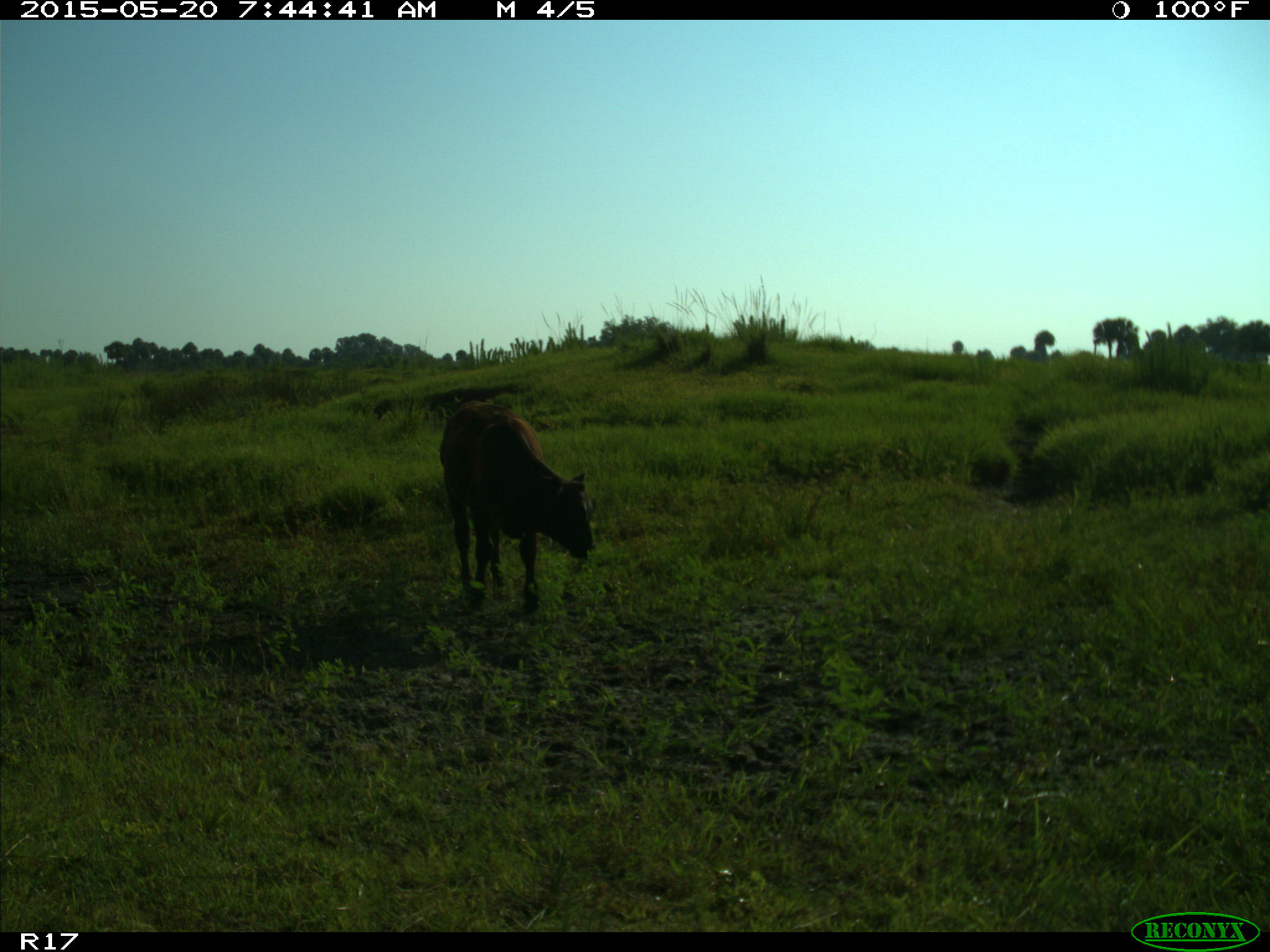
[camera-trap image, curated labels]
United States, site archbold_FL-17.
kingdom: Animalia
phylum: Chordata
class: Mammalia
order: Artiodactyla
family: Bovidae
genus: Bos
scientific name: Bos taurus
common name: domestic cow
Bos taurus (domestic cow).